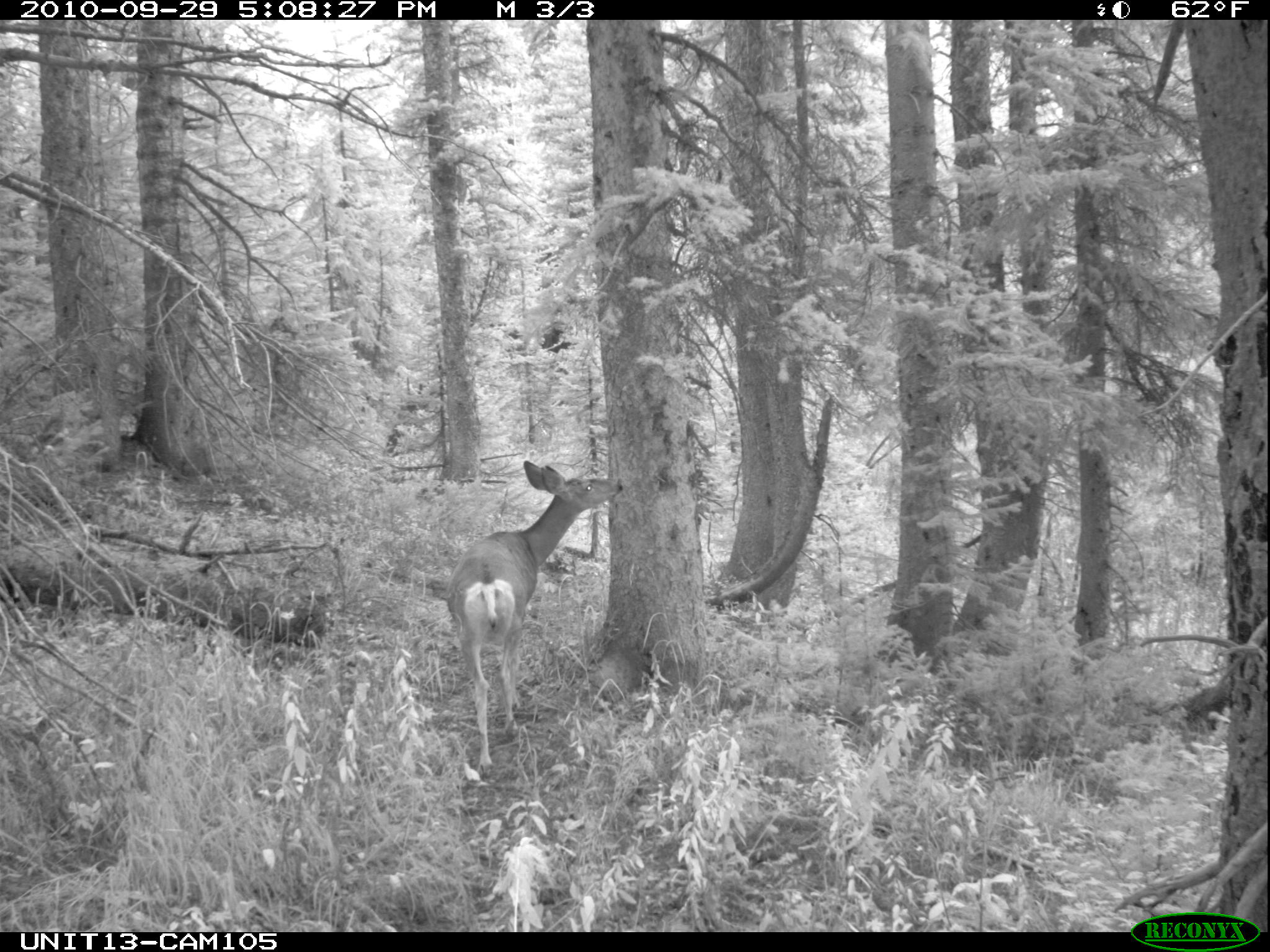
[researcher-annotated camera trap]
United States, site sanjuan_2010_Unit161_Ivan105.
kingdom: Animalia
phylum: Chordata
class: Mammalia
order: Artiodactyla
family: Cervidae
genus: Odocoileus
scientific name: Odocoileus hemionus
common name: mule deer